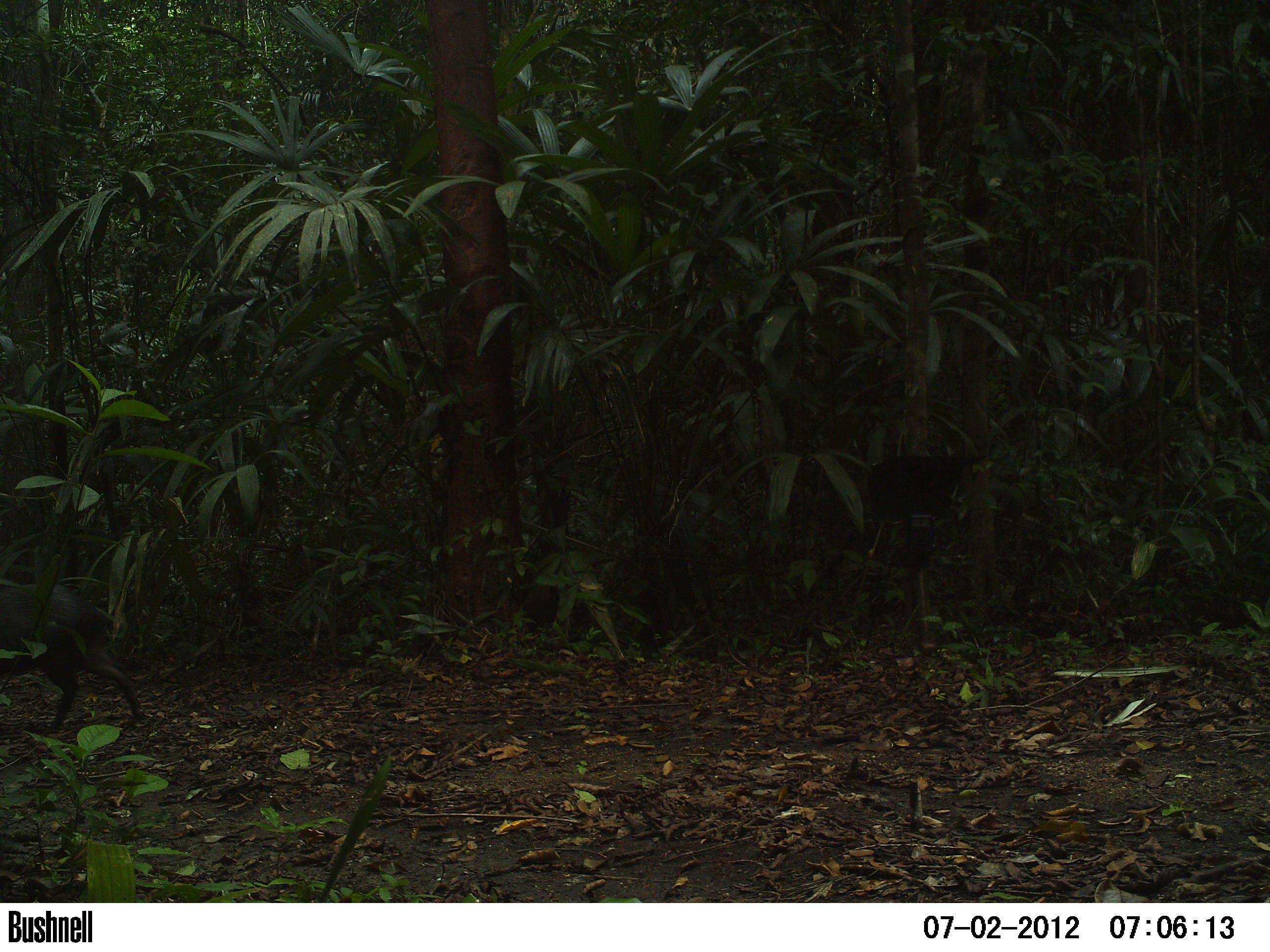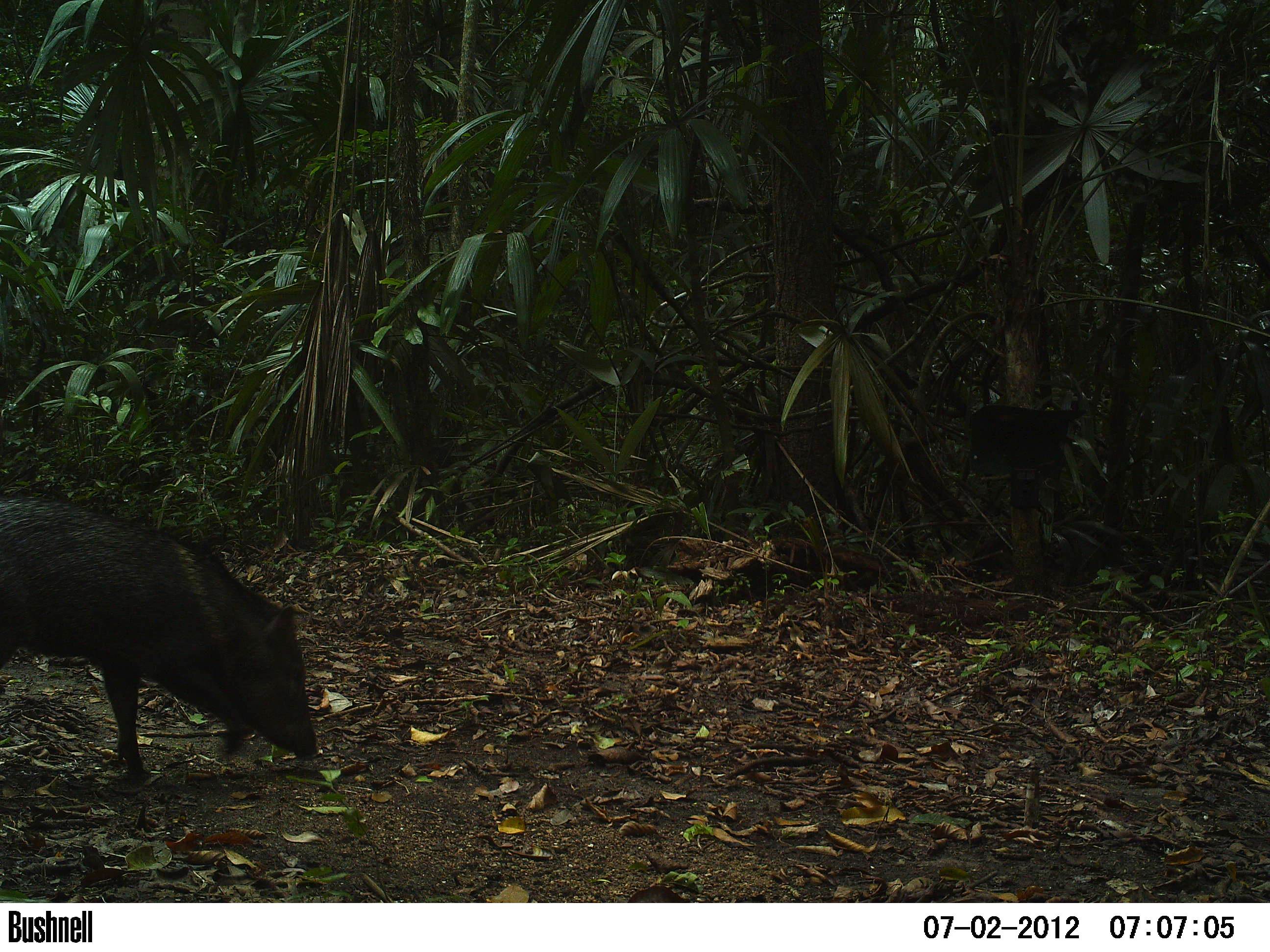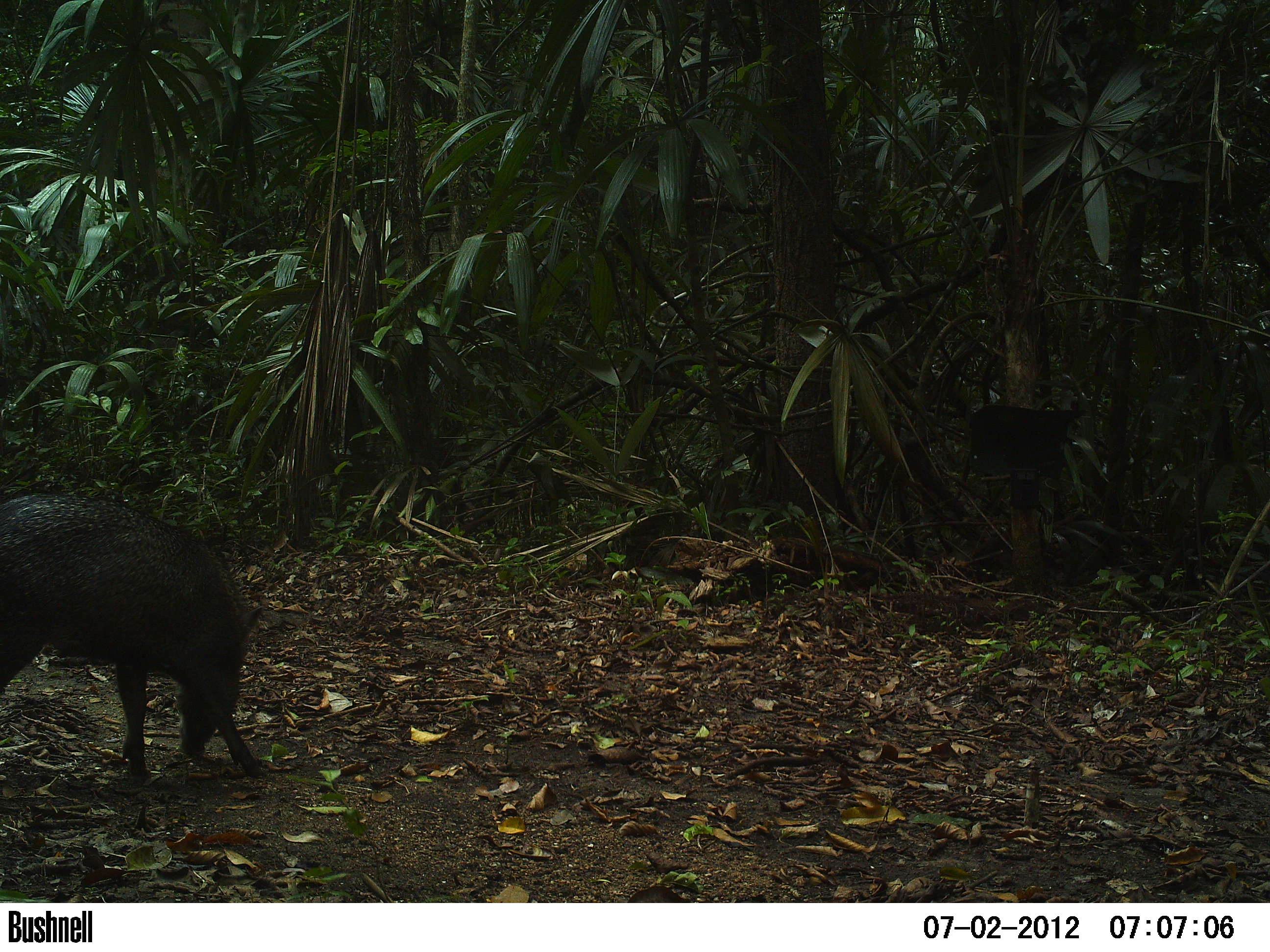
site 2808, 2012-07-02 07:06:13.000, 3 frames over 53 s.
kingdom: Animalia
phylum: Chordata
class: Mammalia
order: Artiodactyla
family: Tayassuidae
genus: Pecari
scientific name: Pecari tajacu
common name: collared peccary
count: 1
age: adult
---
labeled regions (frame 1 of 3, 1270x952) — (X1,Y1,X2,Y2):
pecari tajacu: (0,581,144,734)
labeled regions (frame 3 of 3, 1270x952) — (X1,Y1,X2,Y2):
pecari tajacu: (0,492,266,784)